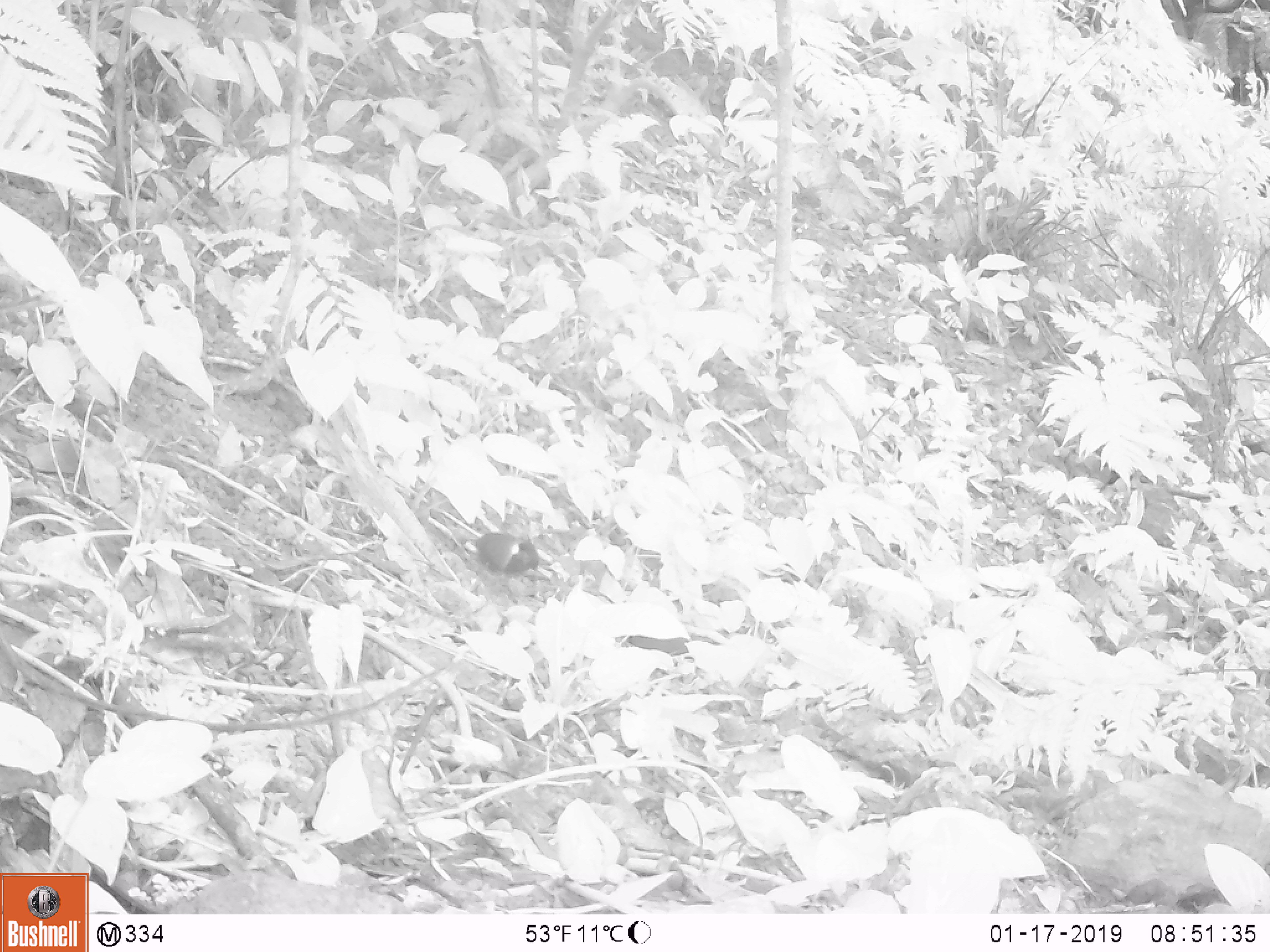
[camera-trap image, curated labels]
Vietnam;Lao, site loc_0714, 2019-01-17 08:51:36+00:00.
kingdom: Animalia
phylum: Chordata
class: Aves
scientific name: Aves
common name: bird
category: unidentified bird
Unidentified bird (bird) (Aves). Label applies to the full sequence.